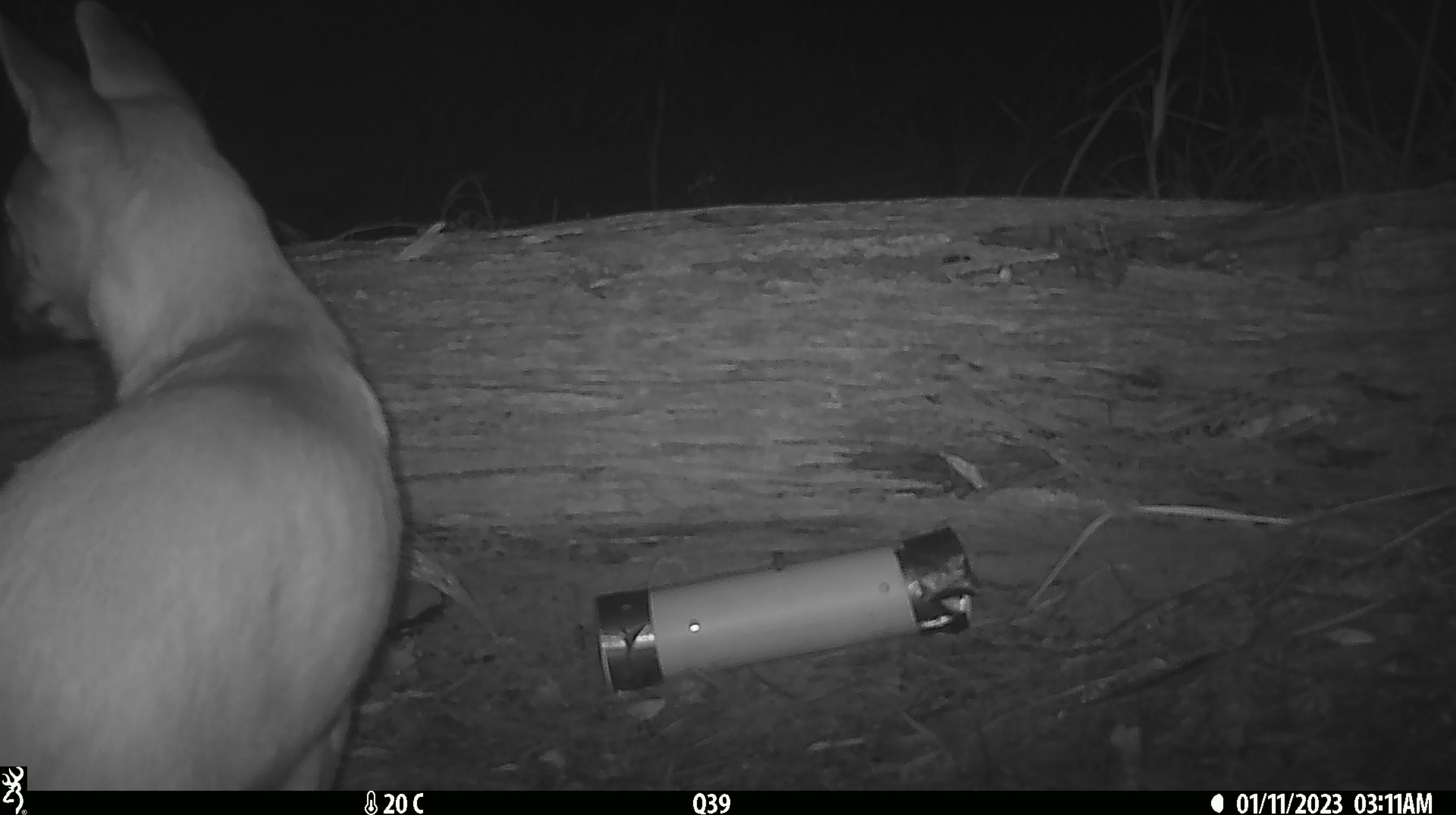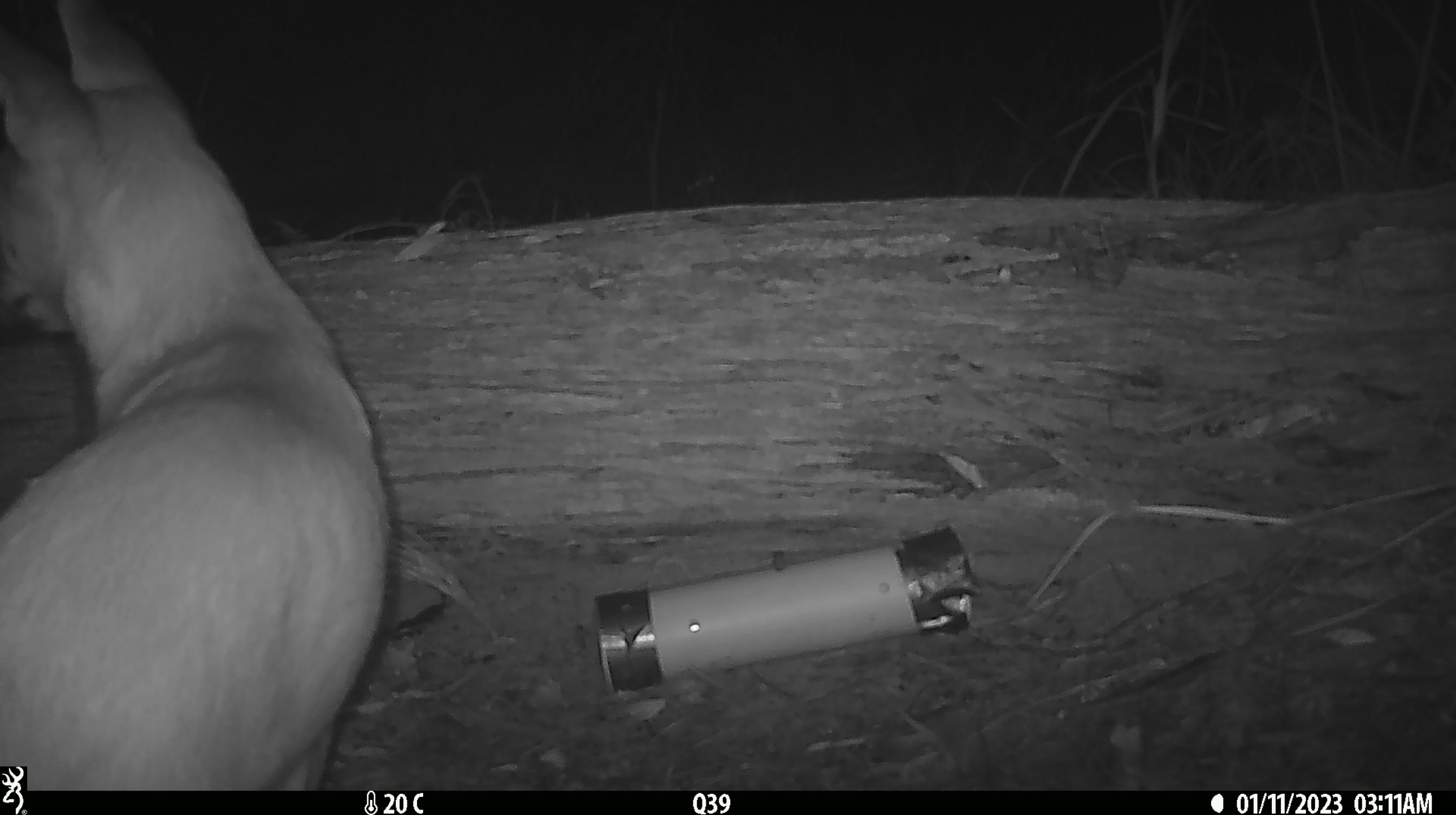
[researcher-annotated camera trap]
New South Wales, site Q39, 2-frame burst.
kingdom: Animalia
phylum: Chordata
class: Mammalia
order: Carnivora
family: Canidae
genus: Canis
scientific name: Canis familiaris dingo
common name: dingo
Dingo (Canis familiaris dingo).